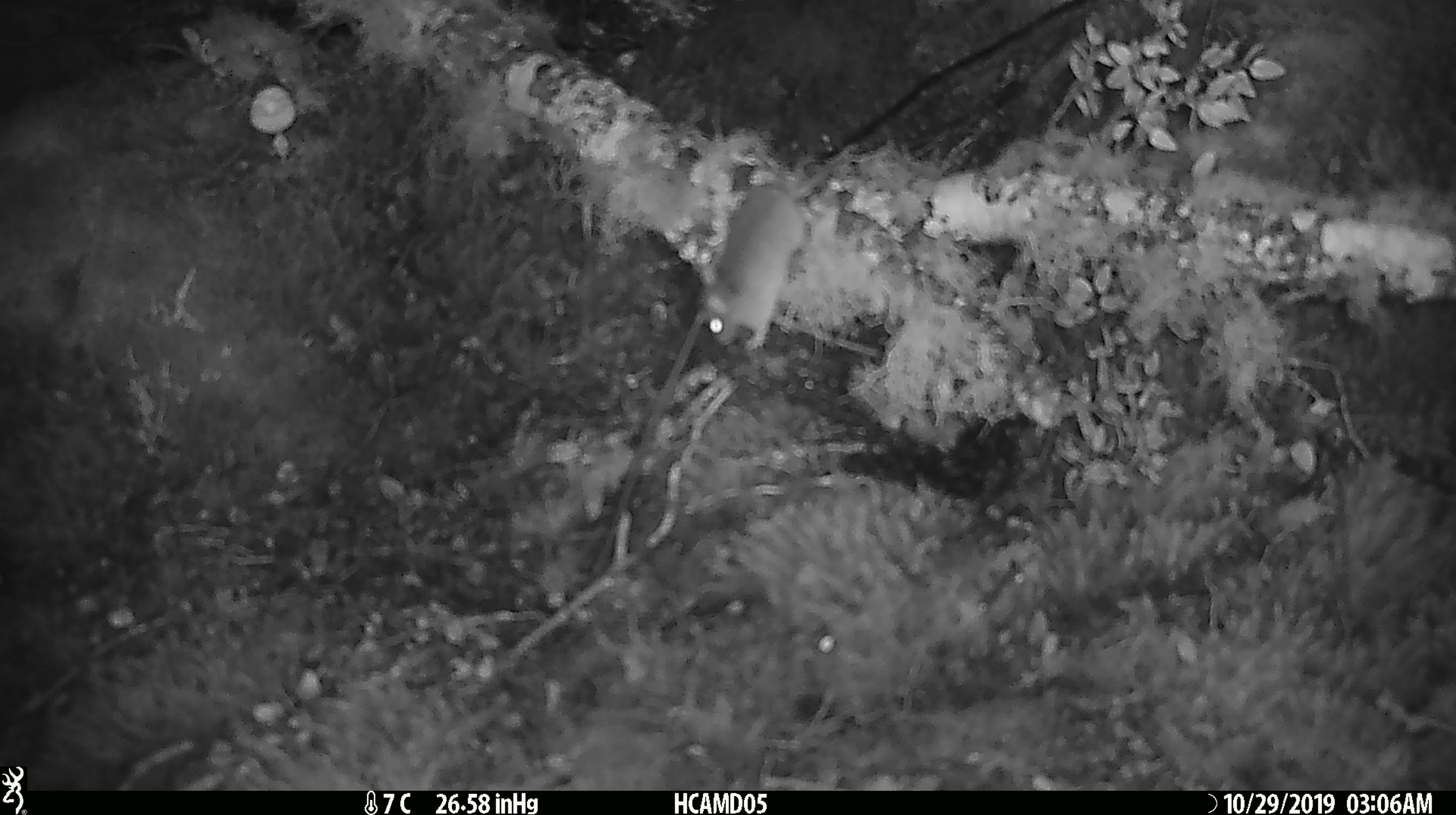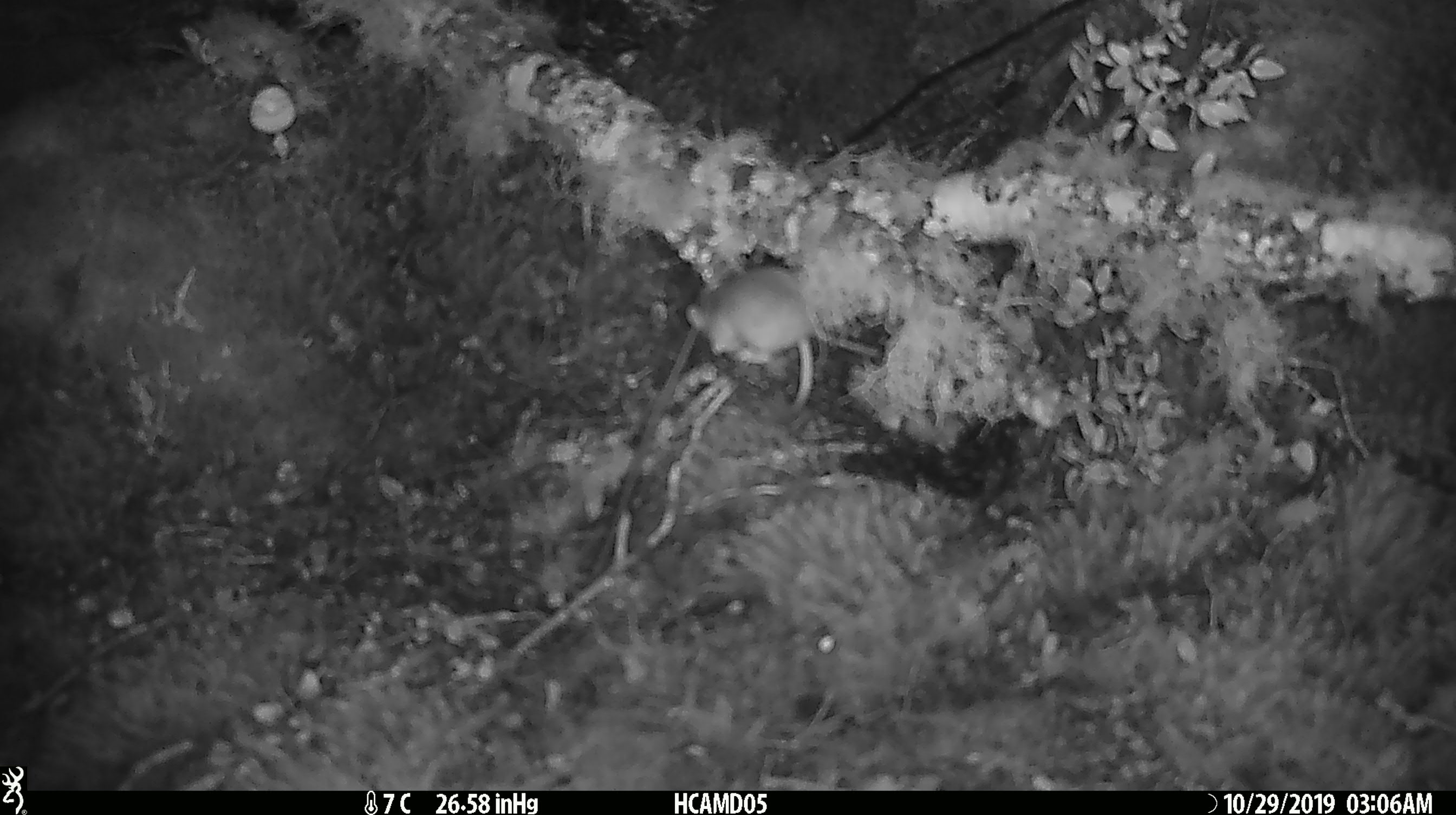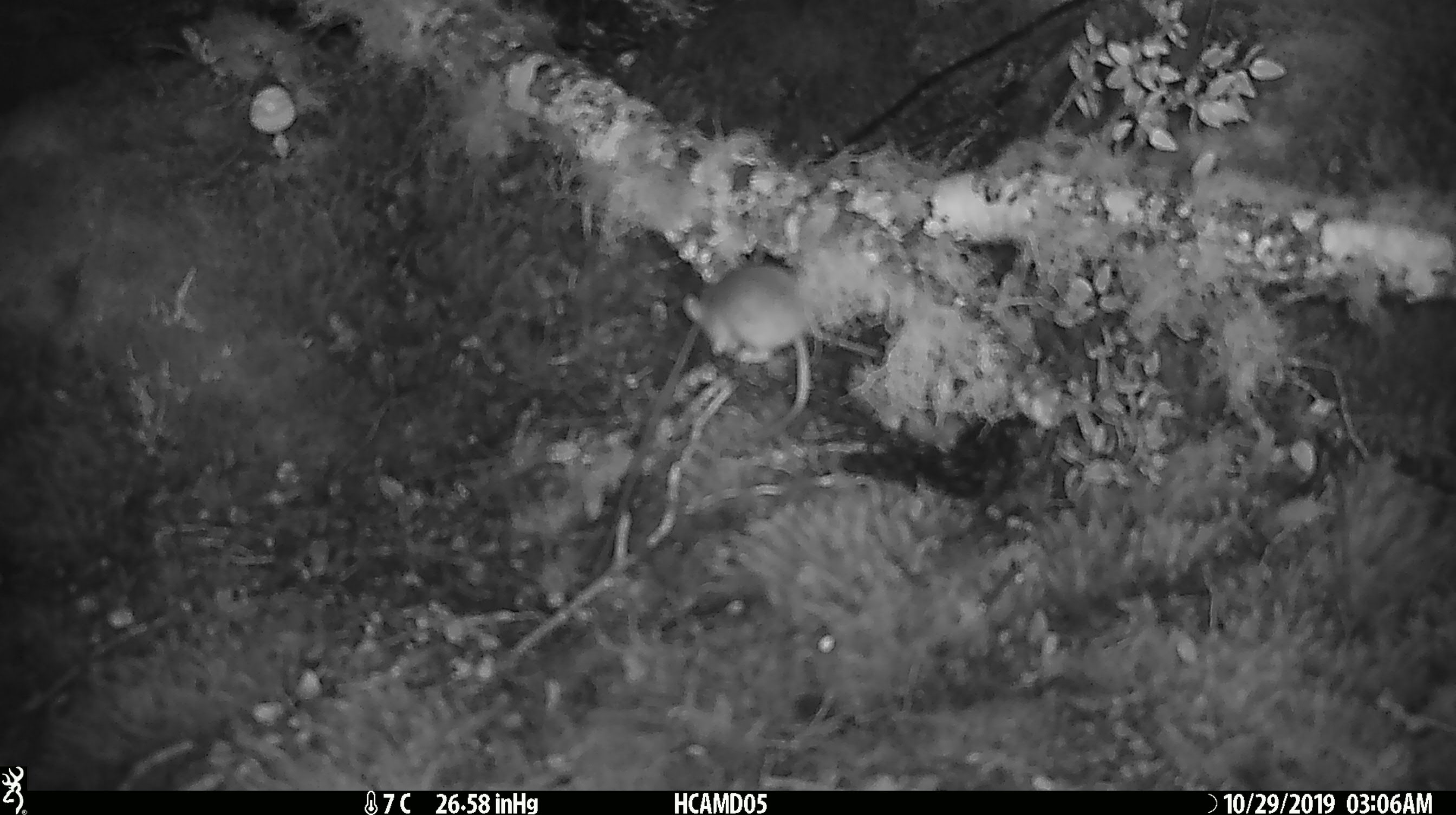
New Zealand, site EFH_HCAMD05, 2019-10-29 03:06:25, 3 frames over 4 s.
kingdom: Animalia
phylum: Chordata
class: Mammalia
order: Rodentia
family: Muridae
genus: Mus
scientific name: Mus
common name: mouse